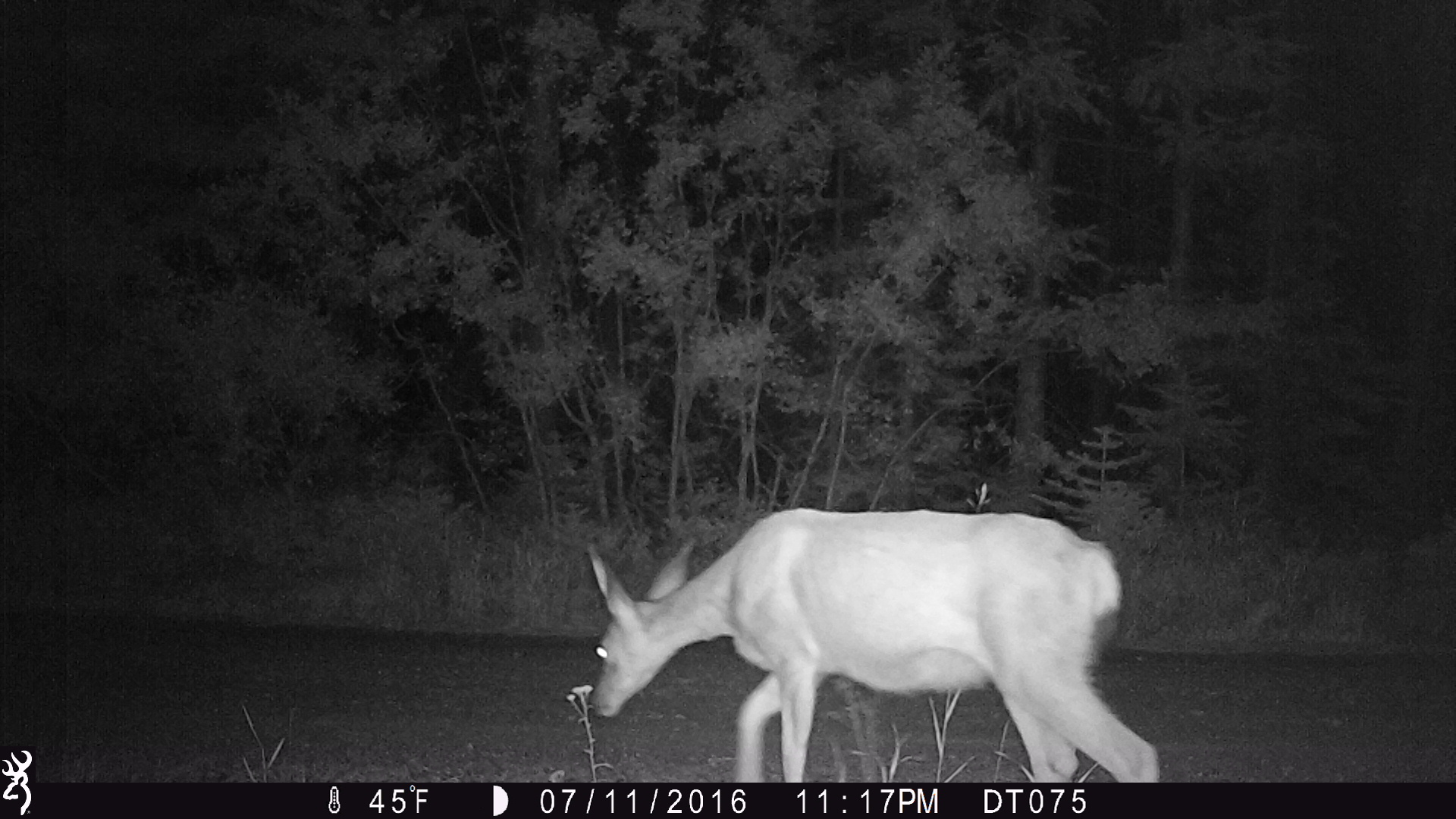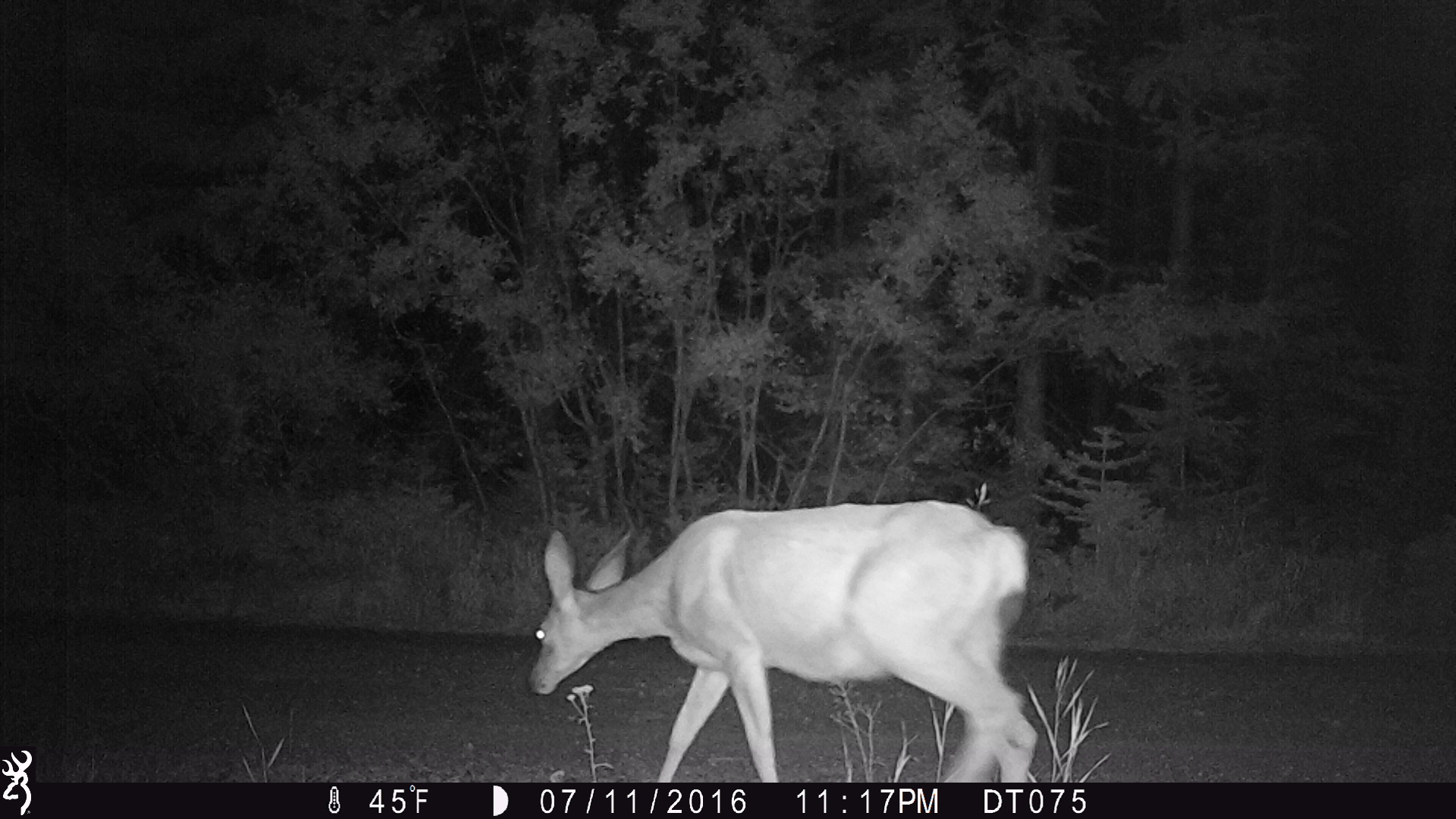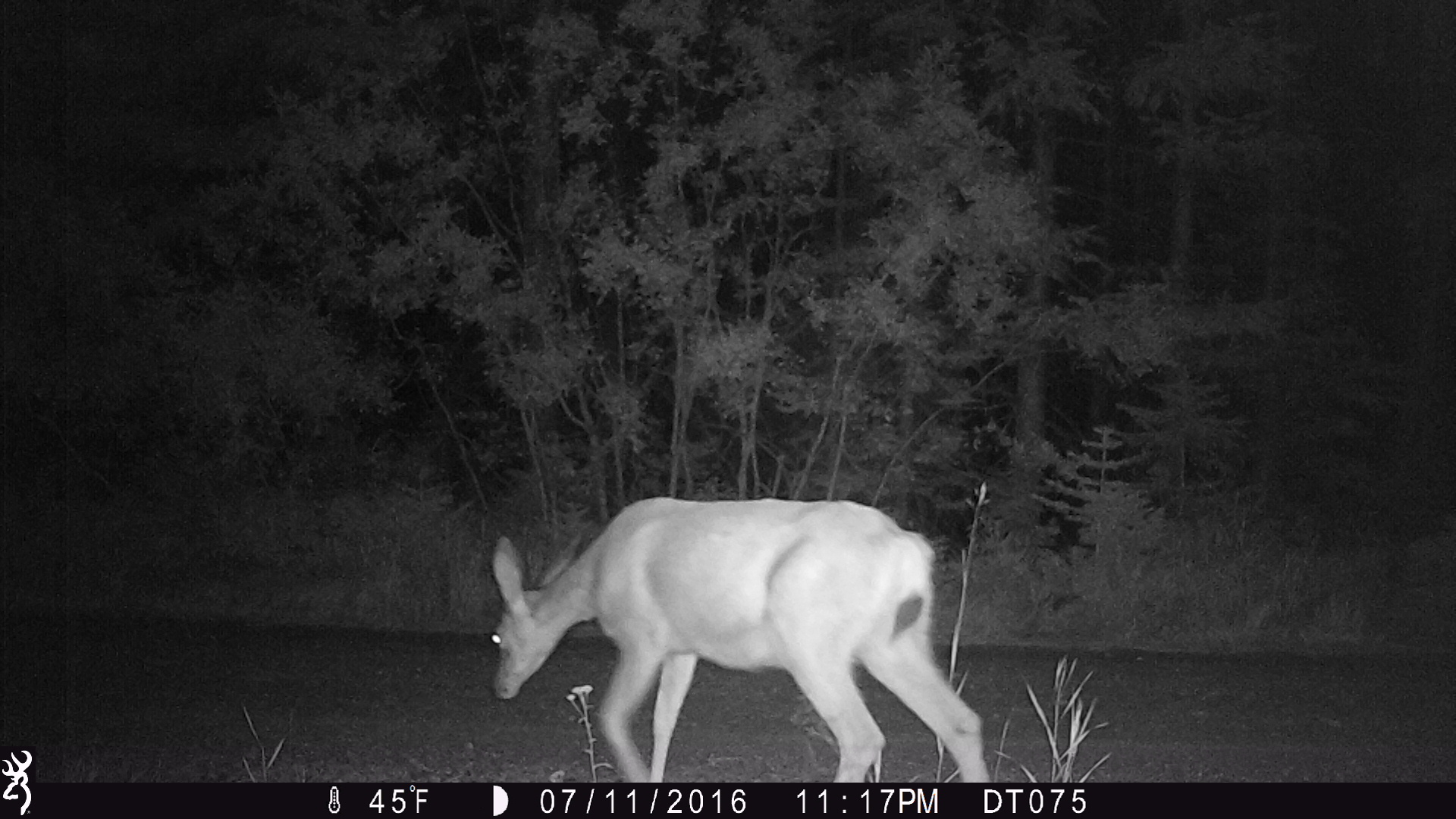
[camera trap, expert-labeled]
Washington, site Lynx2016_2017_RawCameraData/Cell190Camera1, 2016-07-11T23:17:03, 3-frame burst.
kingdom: Animalia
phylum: Chordata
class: Mammalia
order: Artiodactyla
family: Cervidae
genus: Odocoileus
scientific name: Odocoileus hemionus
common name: mule deer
Odocoileus hemionus (mule deer). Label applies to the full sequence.